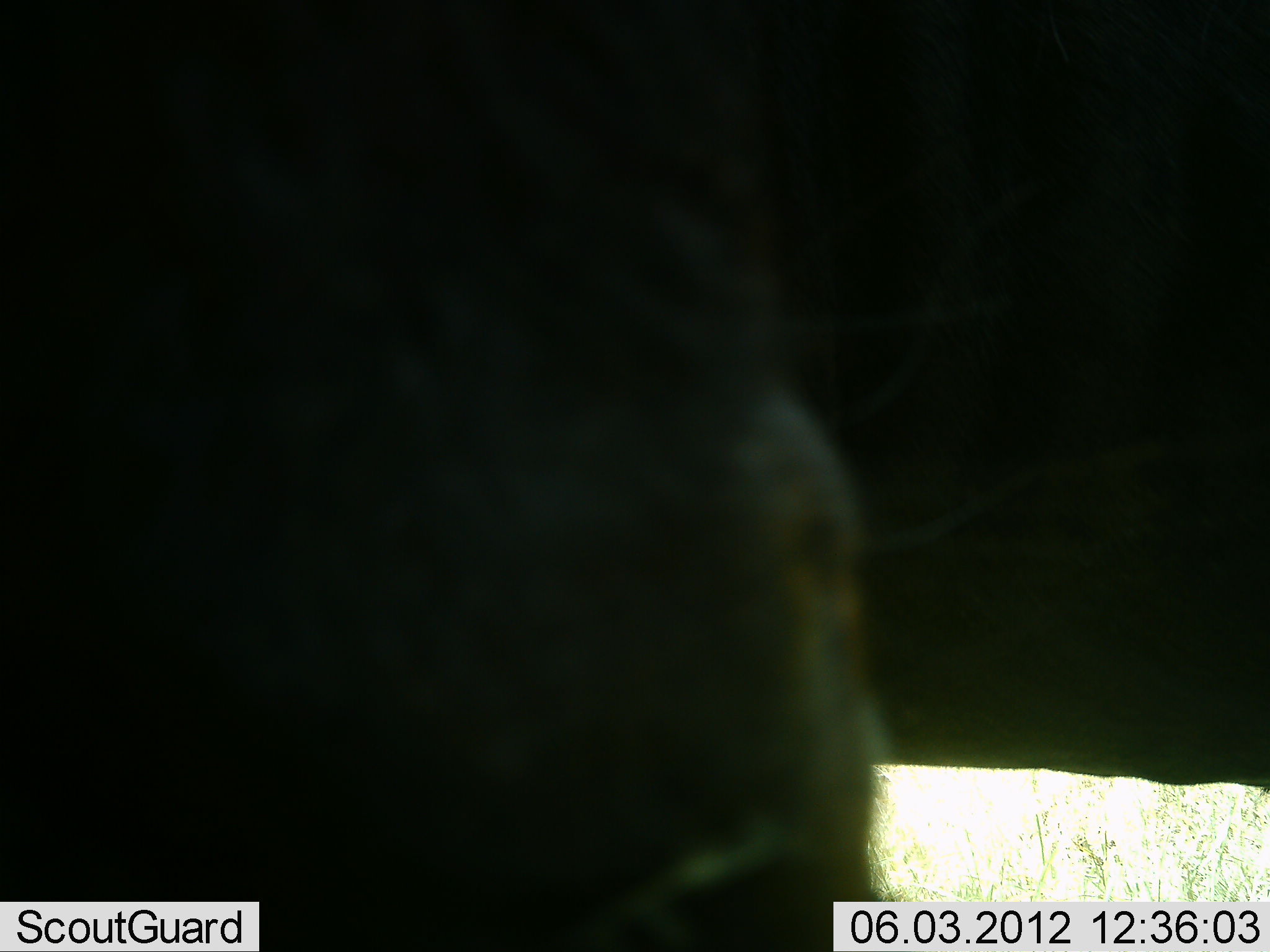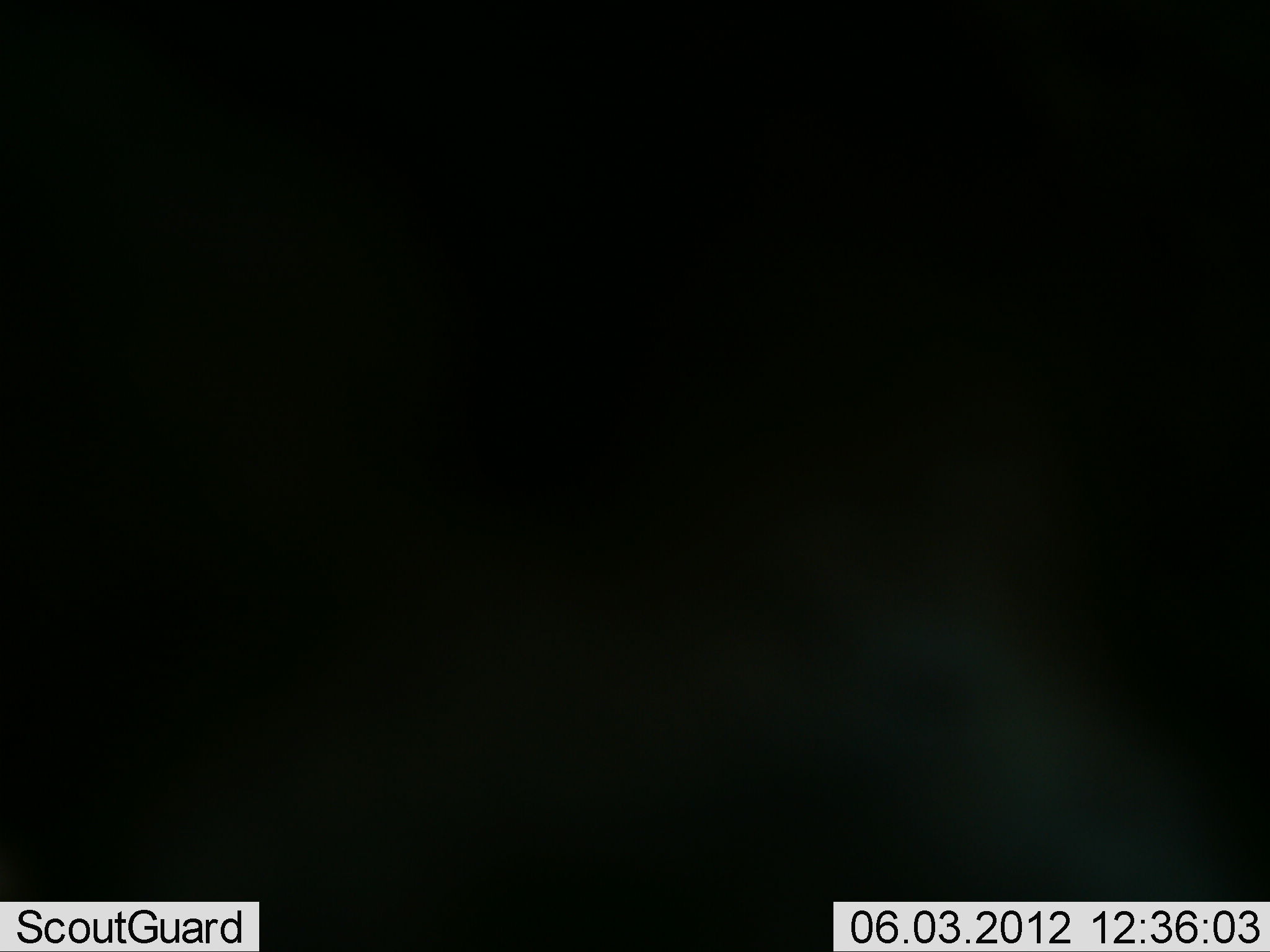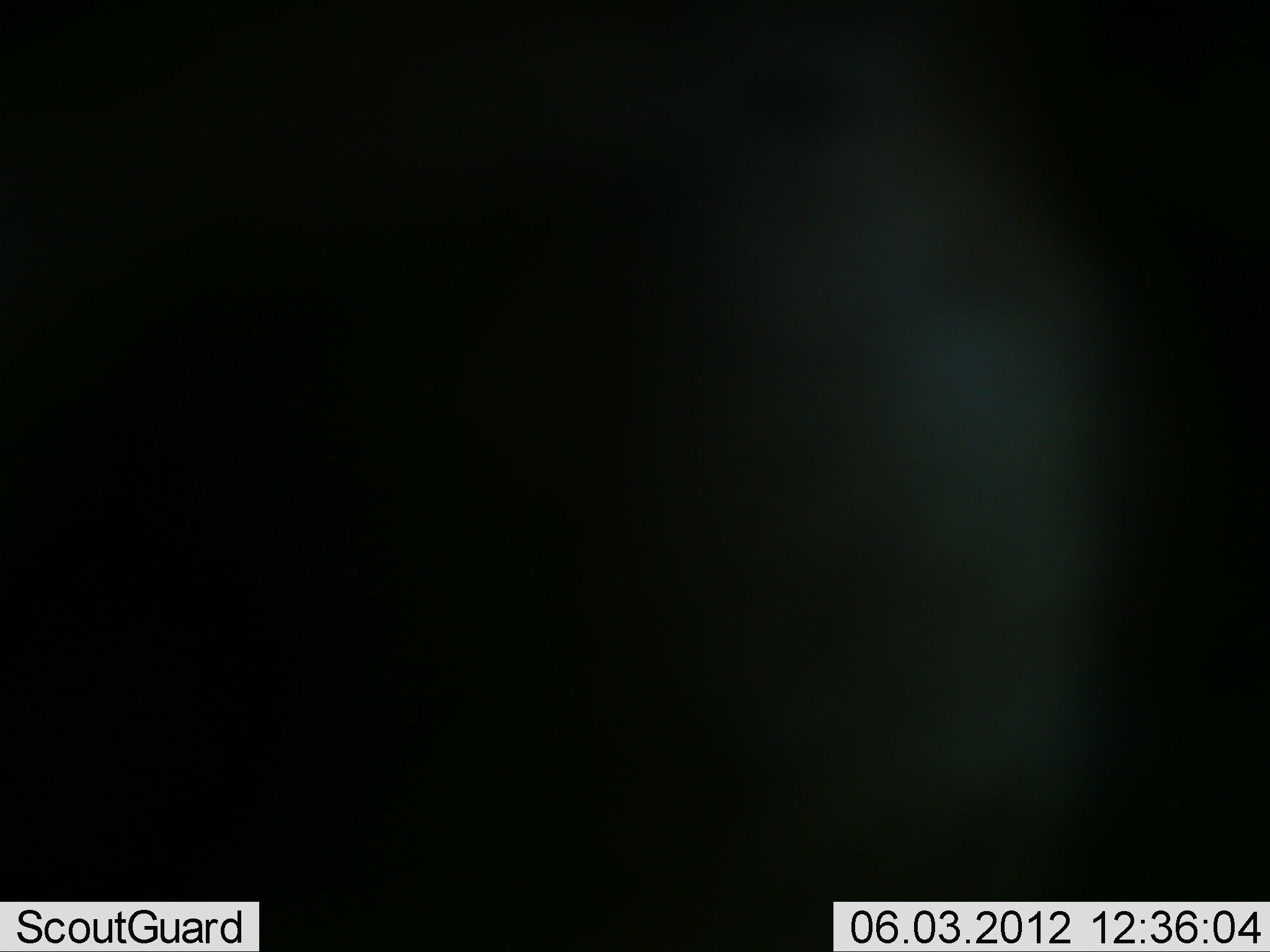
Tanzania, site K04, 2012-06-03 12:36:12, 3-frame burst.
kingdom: Animalia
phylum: Chordata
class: Mammalia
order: Artiodactyla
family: Bovidae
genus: Connochaetes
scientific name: Connochaetes taurinus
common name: blue wildebeest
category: wildebeest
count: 1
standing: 86%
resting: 0%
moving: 14%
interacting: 0%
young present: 0%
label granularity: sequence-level